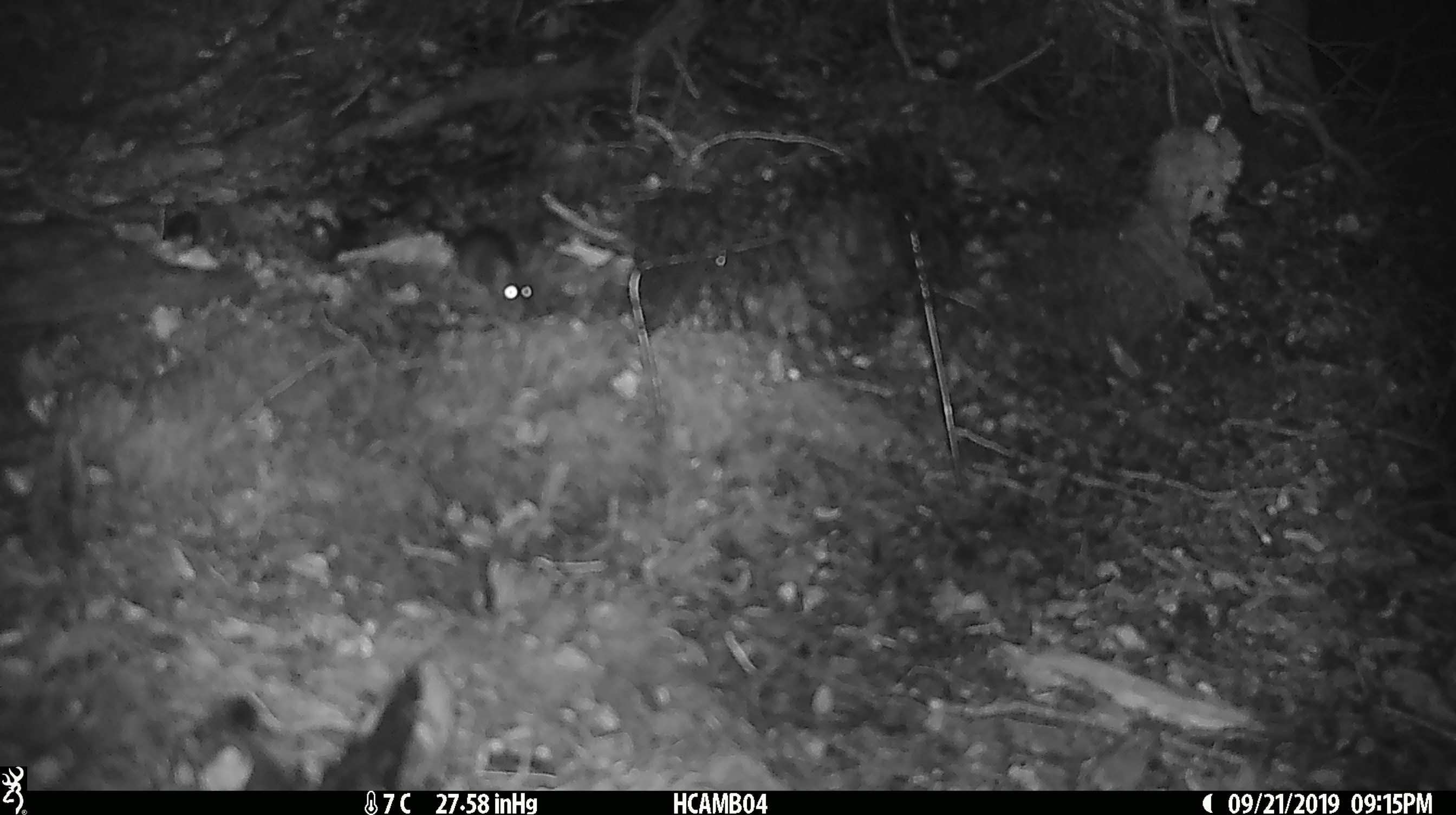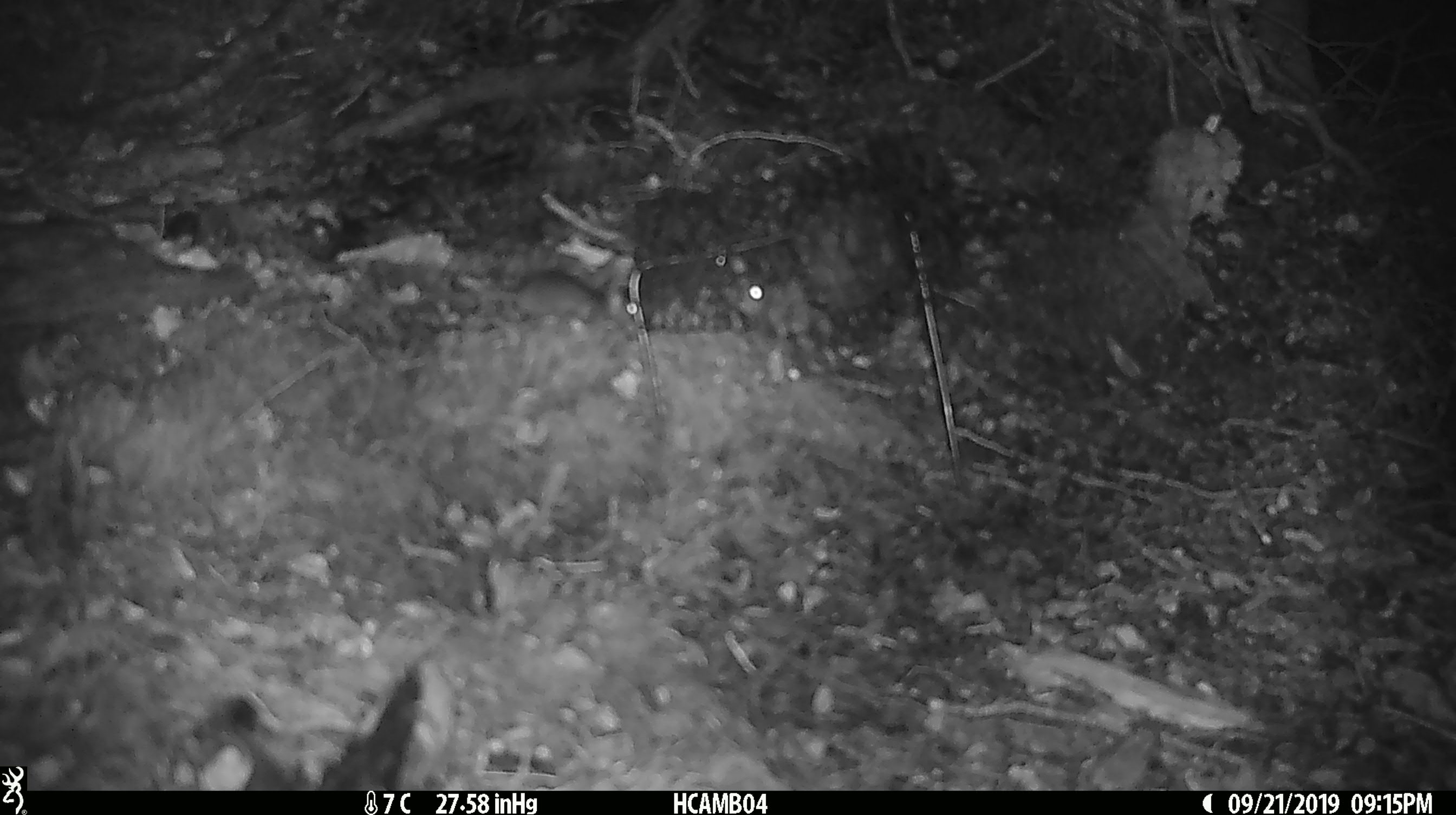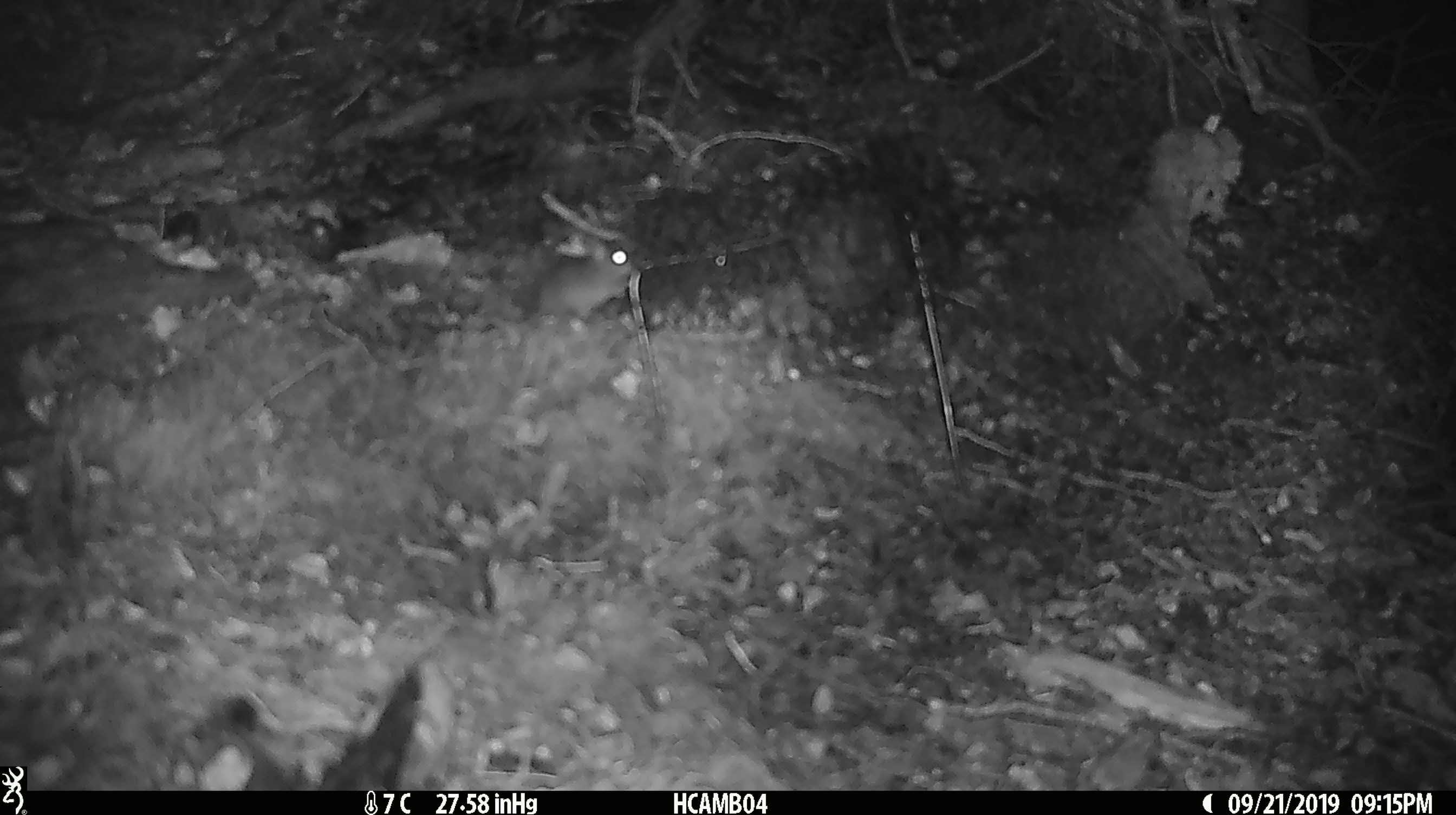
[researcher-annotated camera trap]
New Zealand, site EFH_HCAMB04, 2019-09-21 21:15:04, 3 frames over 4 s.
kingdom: Animalia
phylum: Chordata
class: Mammalia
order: Rodentia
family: Muridae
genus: Mus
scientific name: Mus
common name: mouse